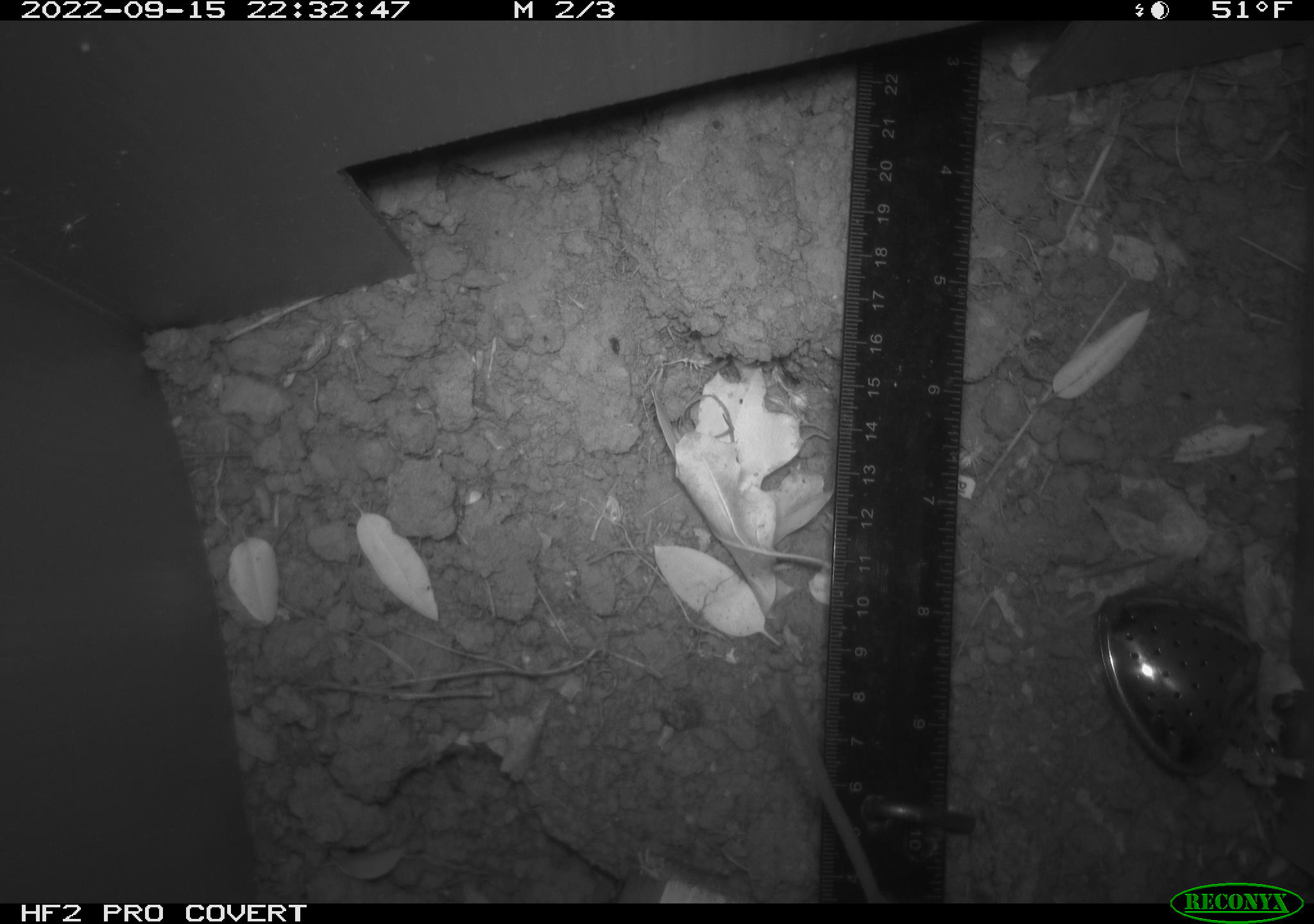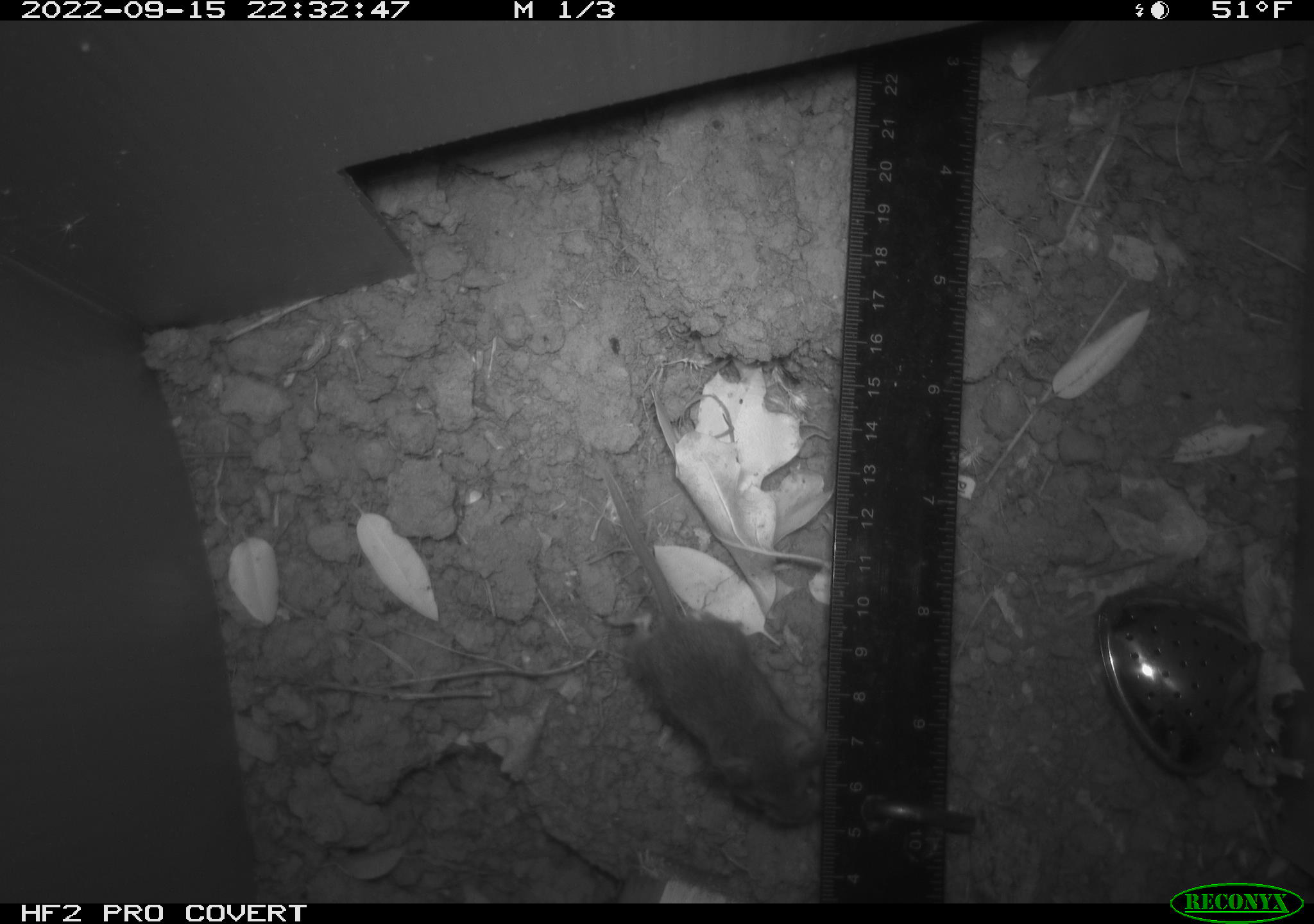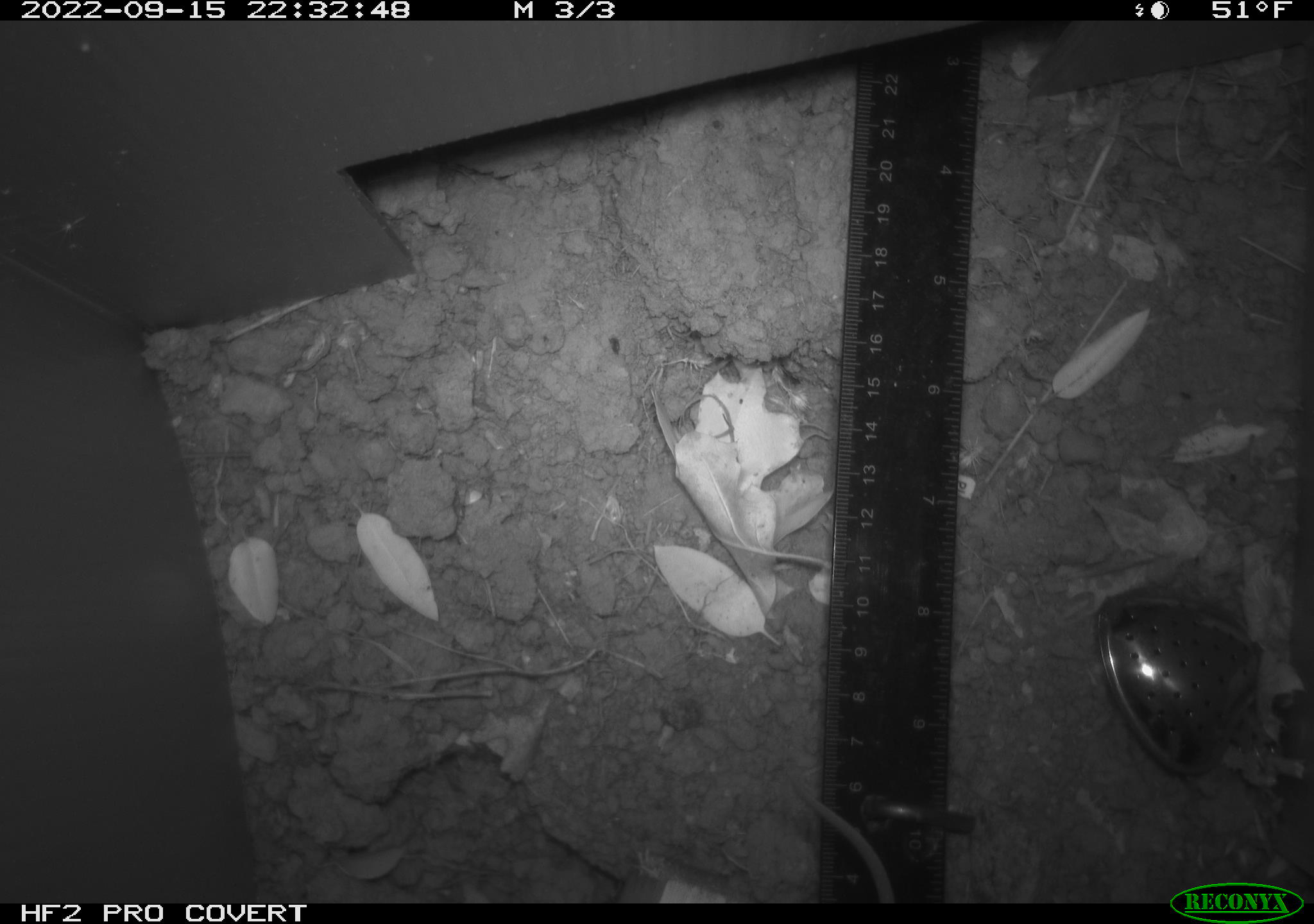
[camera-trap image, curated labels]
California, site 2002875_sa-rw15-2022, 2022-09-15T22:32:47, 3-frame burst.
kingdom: Animalia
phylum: Chordata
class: Mammalia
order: Rodentia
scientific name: Rodentia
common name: mouse species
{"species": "mouse species (Rodentia)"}